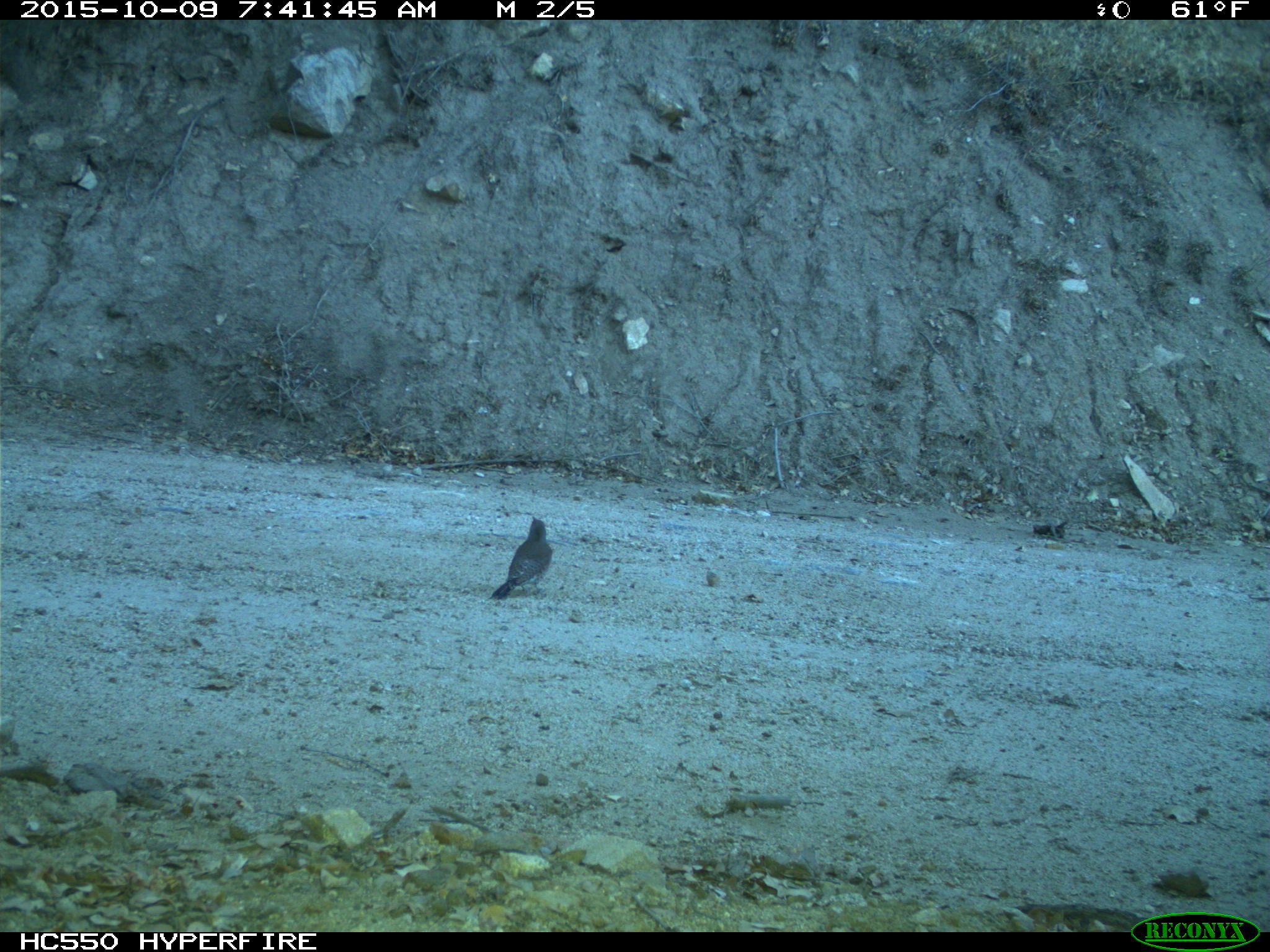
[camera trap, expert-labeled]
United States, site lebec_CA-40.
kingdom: Animalia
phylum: Chordata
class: Aves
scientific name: Aves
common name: birds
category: unidentified bird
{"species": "unidentified bird (birds) (Aves)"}